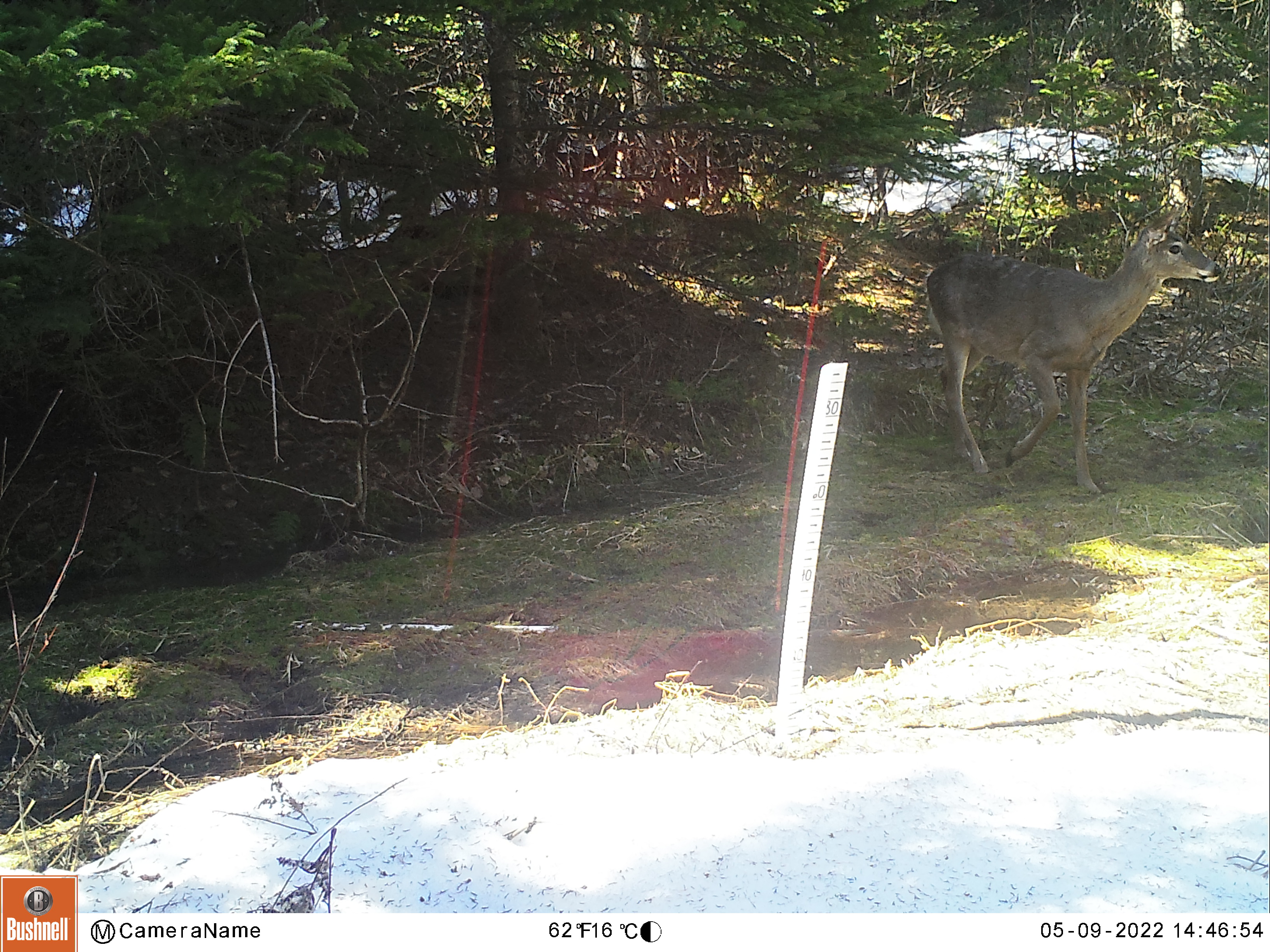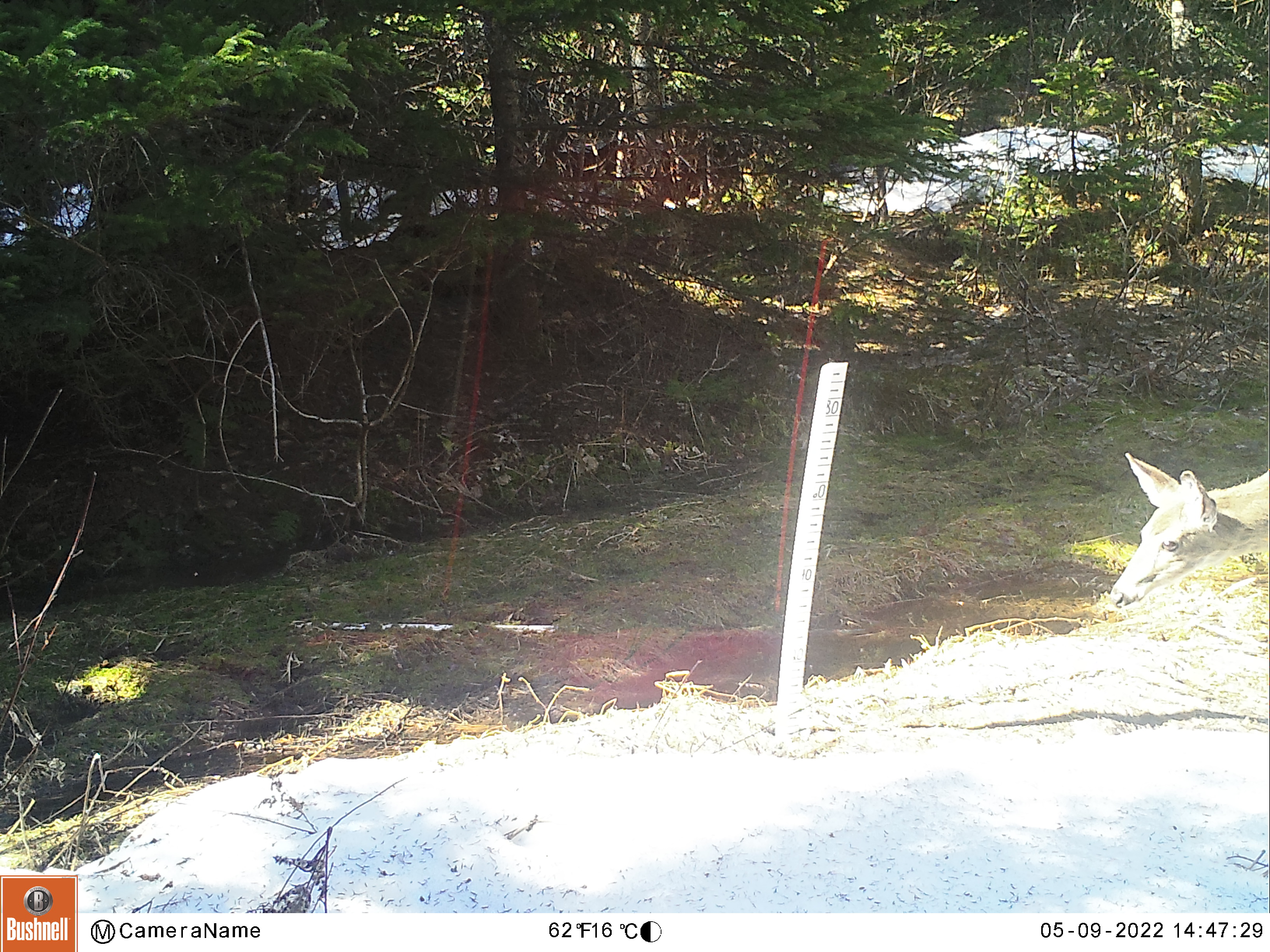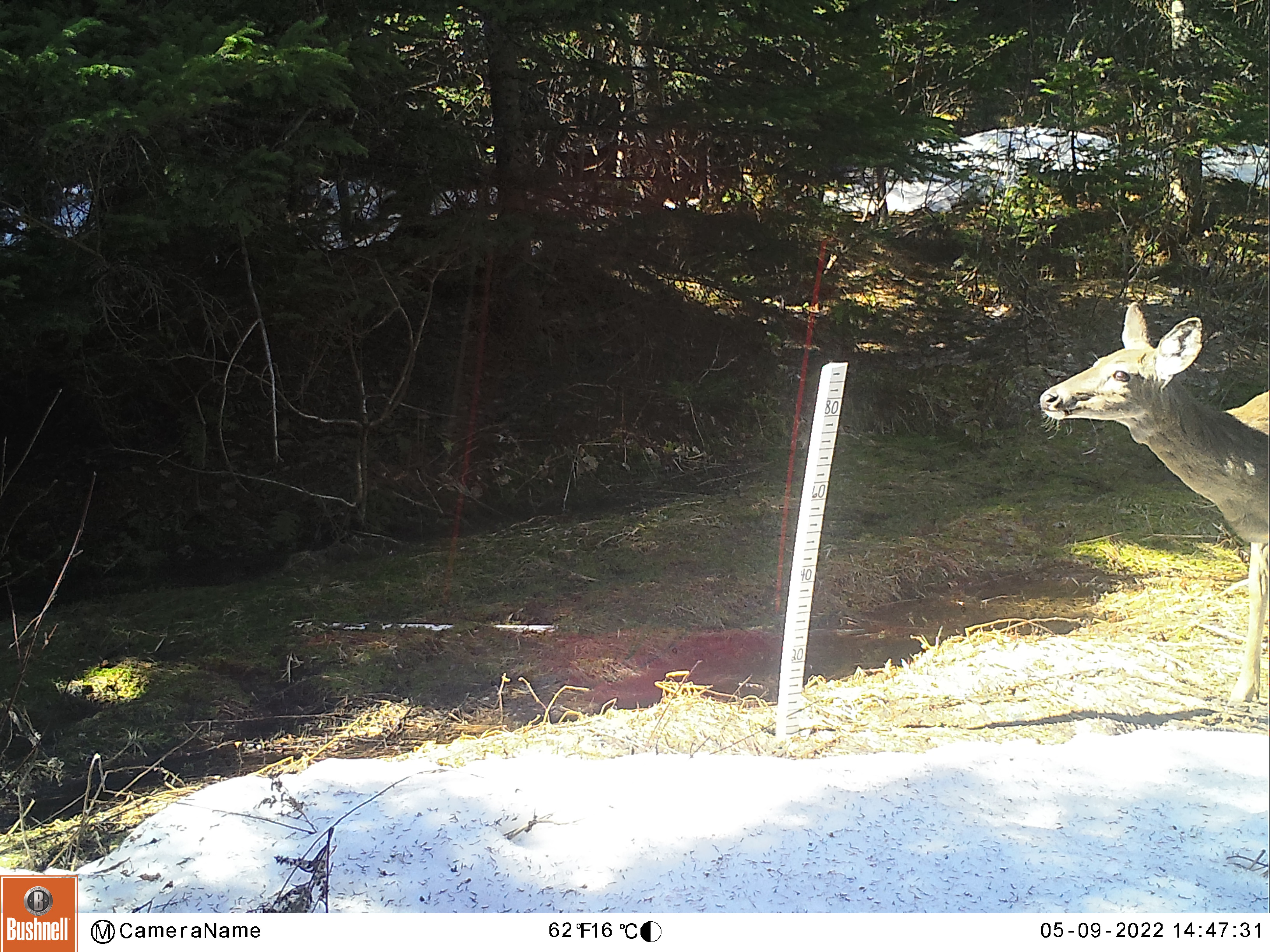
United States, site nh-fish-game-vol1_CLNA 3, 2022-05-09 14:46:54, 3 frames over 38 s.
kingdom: Animalia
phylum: Chordata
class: Mammalia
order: Artiodactyla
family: Cervidae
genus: Odocoileus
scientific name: Odocoileus virginianus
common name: white-tailed deer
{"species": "white-tailed deer (Odocoileus virginianus)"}